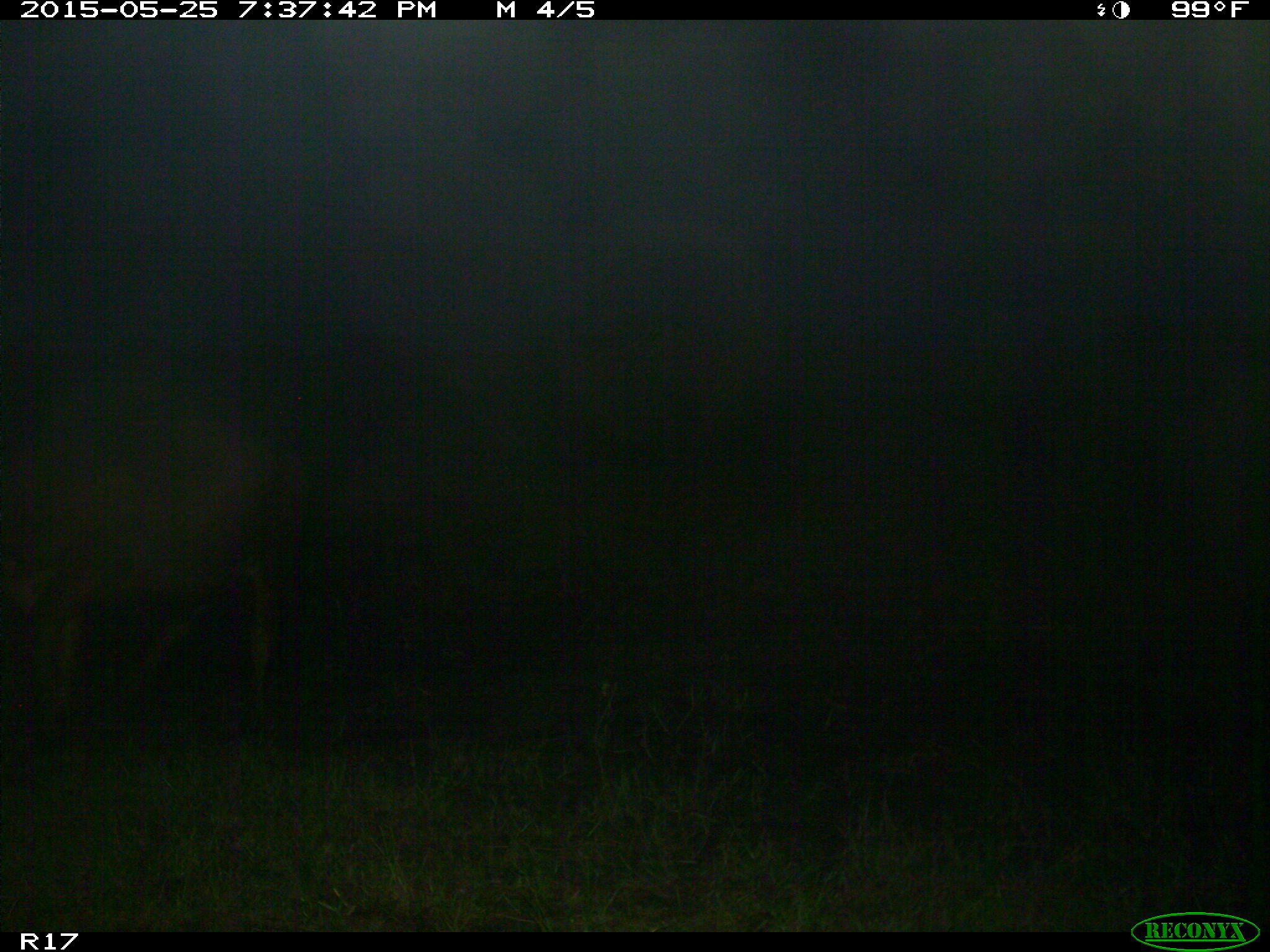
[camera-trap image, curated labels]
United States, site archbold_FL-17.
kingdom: Animalia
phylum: Chordata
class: Mammalia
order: Artiodactyla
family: Bovidae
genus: Bos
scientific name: Bos taurus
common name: domestic cow